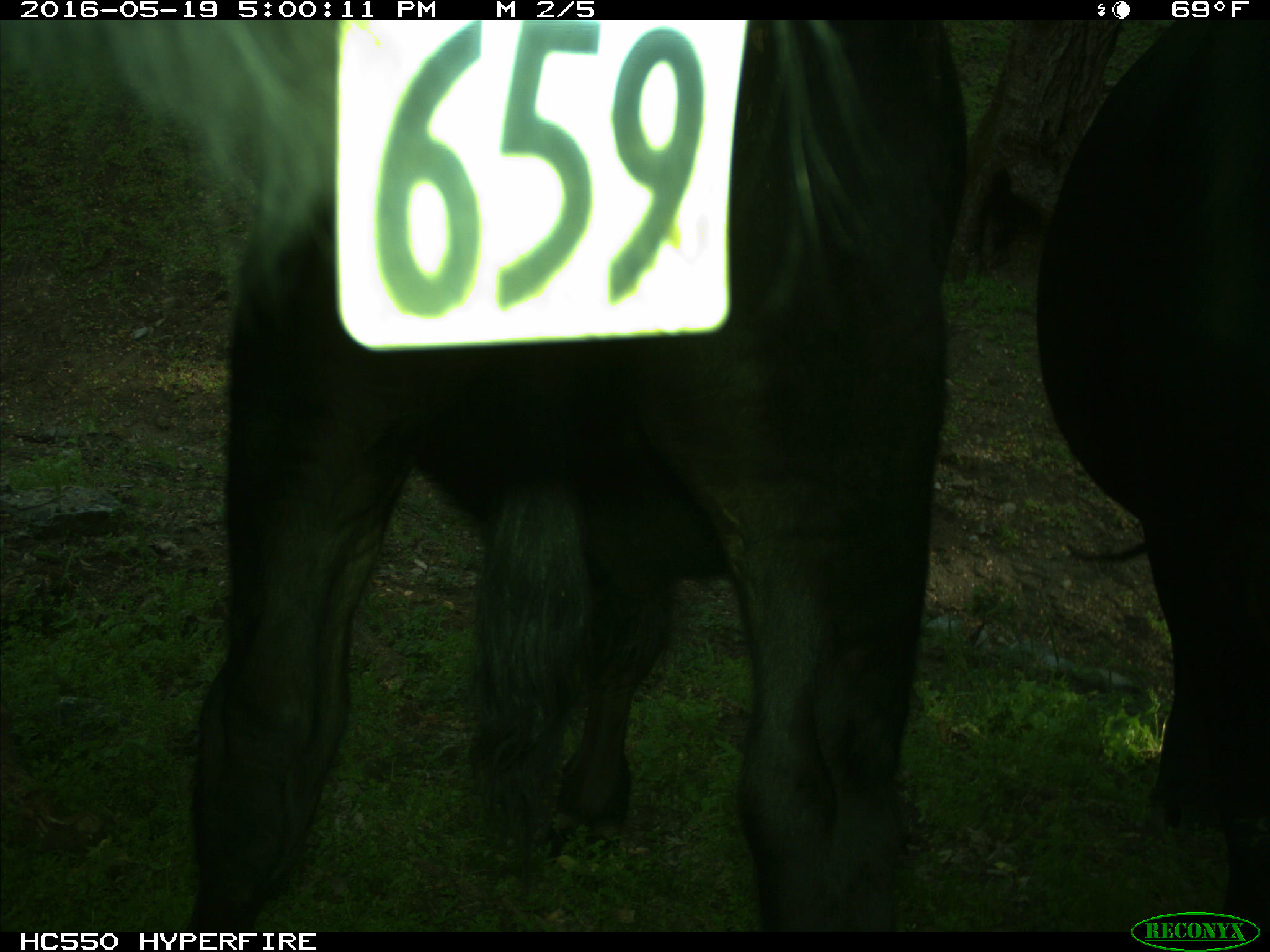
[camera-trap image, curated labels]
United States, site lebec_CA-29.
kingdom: Animalia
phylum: Chordata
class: Mammalia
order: Artiodactyla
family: Bovidae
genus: Bos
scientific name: Bos taurus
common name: domestic cow